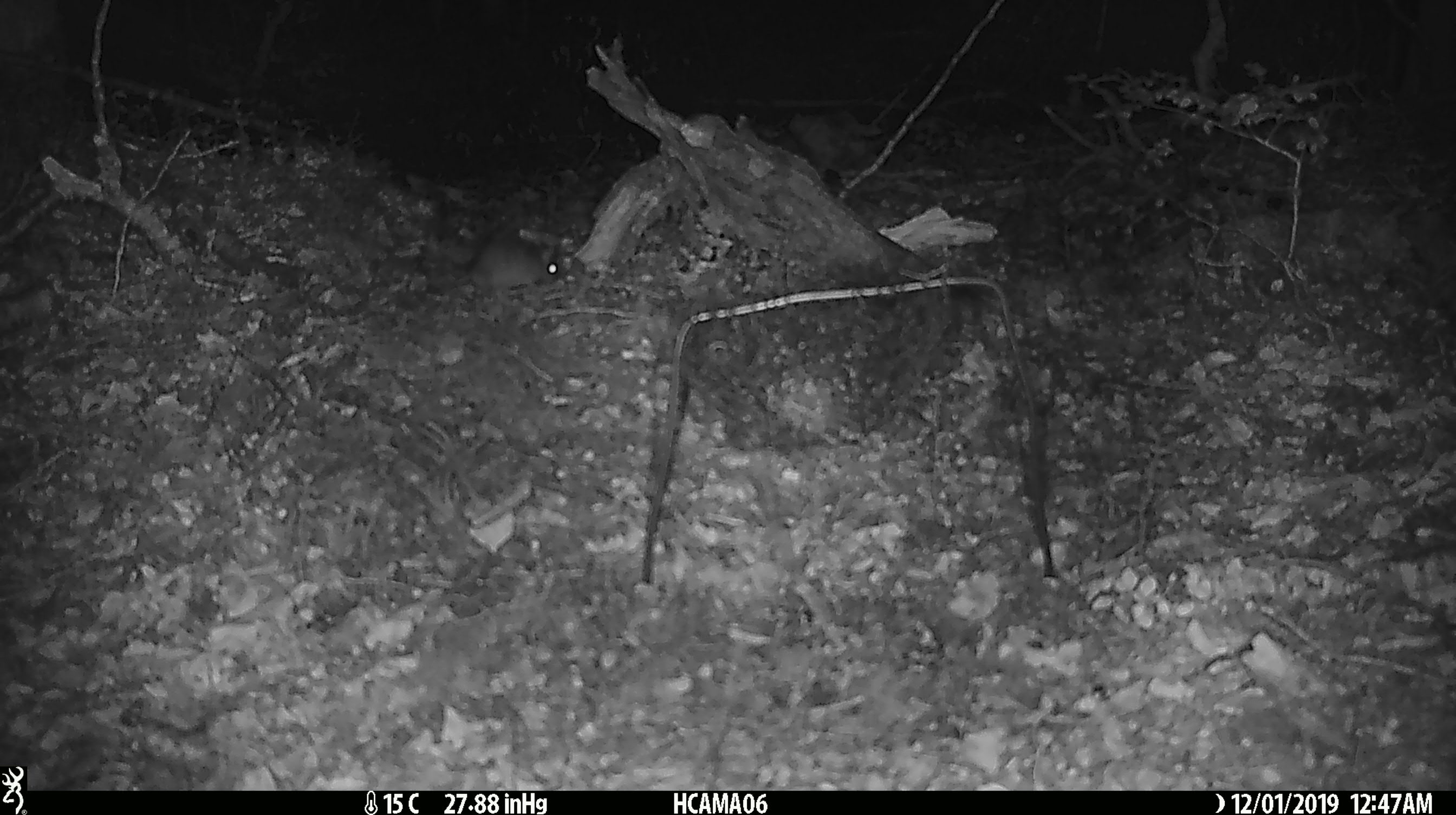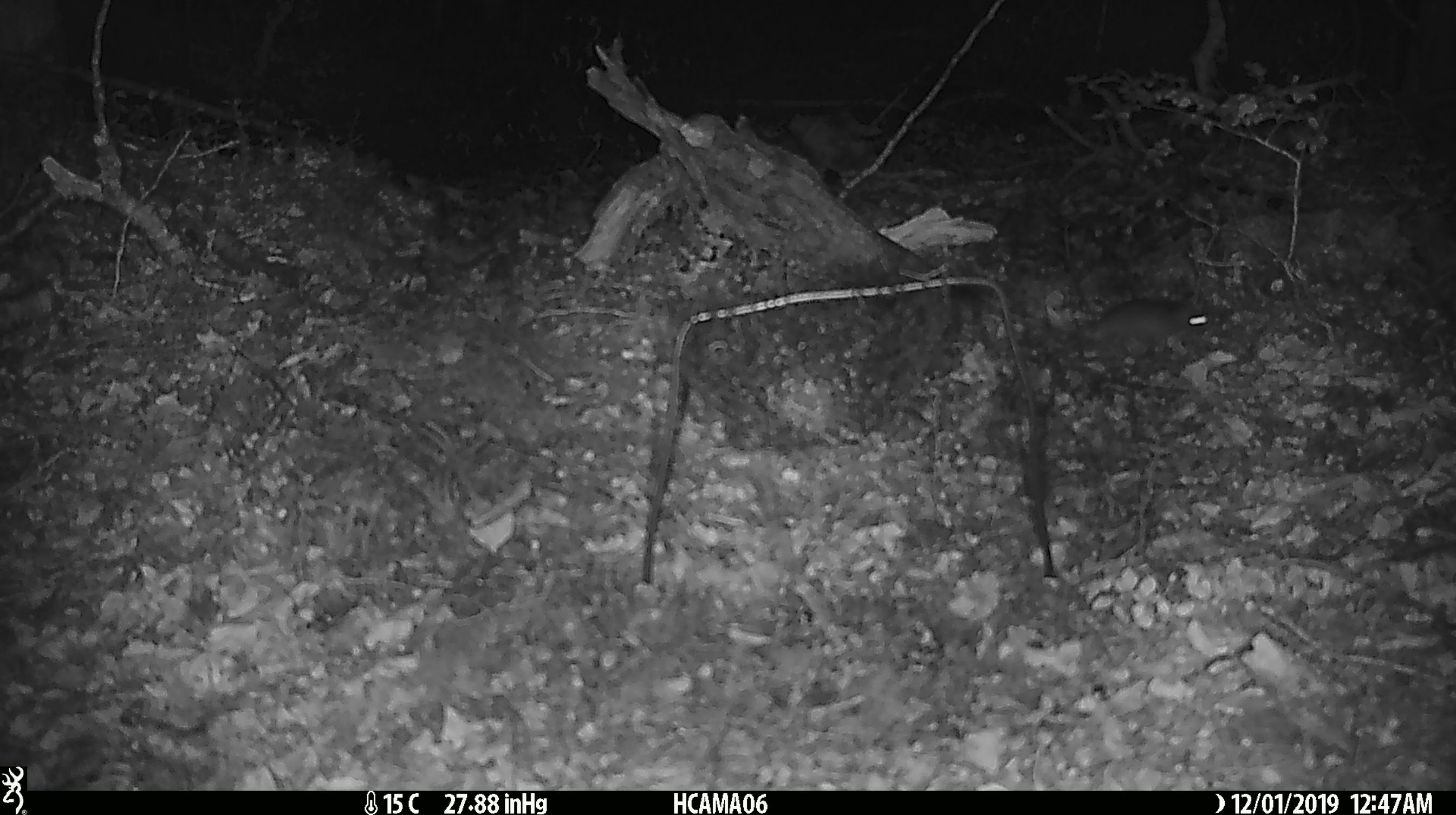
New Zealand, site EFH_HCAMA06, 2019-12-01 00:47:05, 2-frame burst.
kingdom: Animalia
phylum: Chordata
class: Mammalia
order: Rodentia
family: Muridae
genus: Mus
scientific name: Mus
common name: mouse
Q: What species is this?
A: Mouse (Mus).